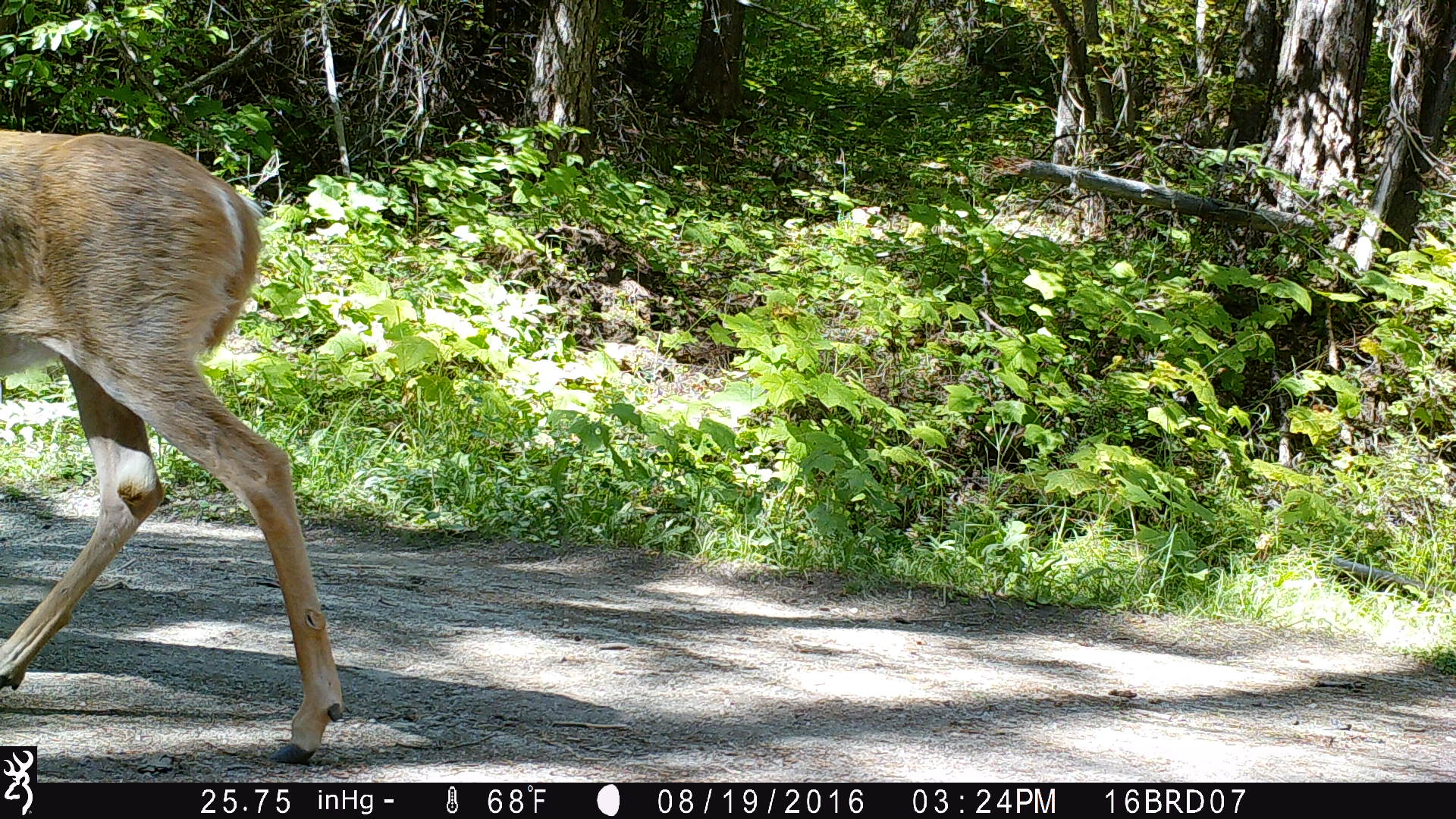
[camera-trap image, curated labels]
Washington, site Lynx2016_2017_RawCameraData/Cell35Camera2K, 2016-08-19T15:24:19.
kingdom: Animalia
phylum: Chordata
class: Mammalia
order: Artiodactyla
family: Cervidae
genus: Odocoileus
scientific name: Odocoileus virginianus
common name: white-tailed deer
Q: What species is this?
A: Odocoileus virginianus (white-tailed deer).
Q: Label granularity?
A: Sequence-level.